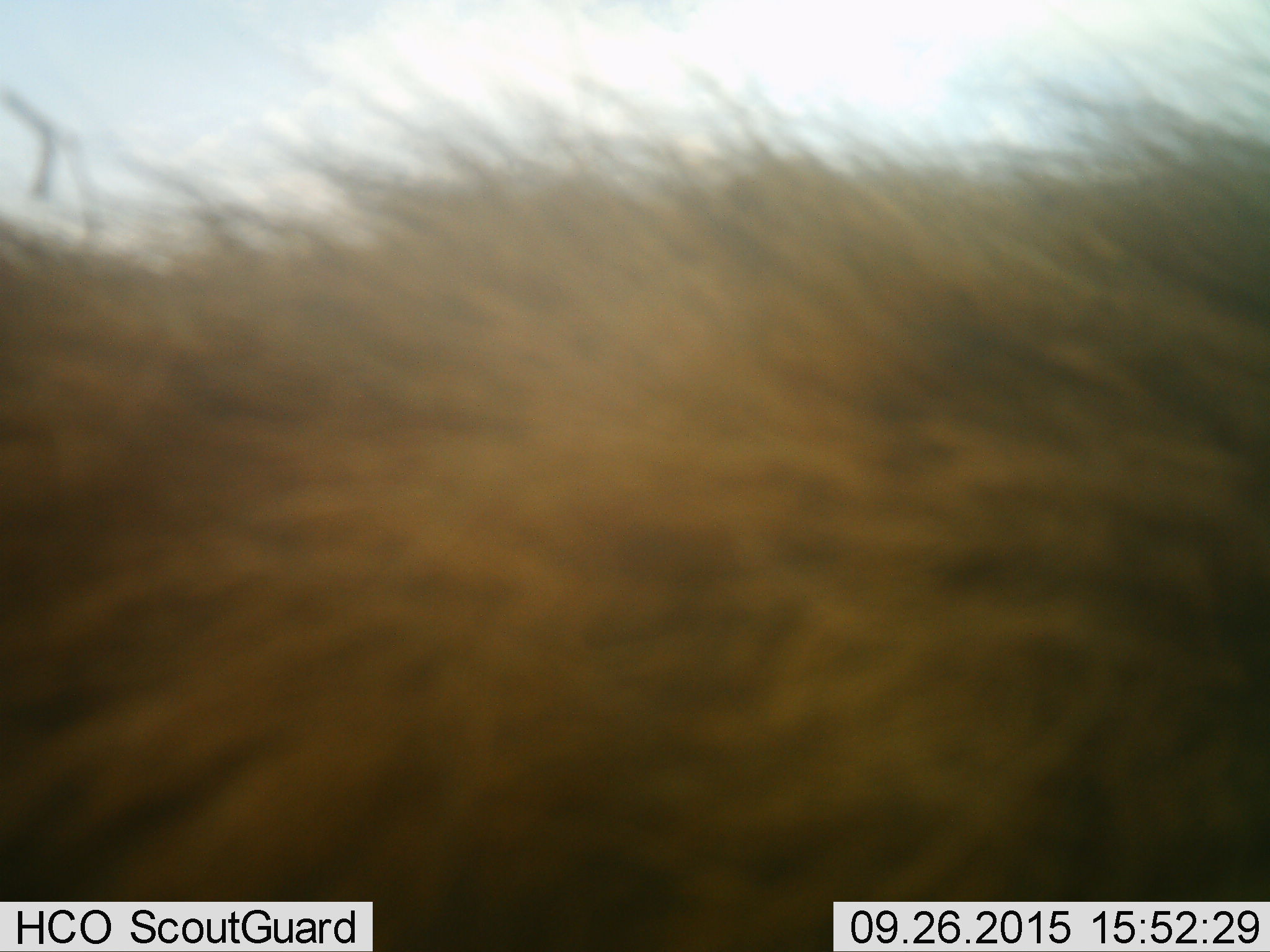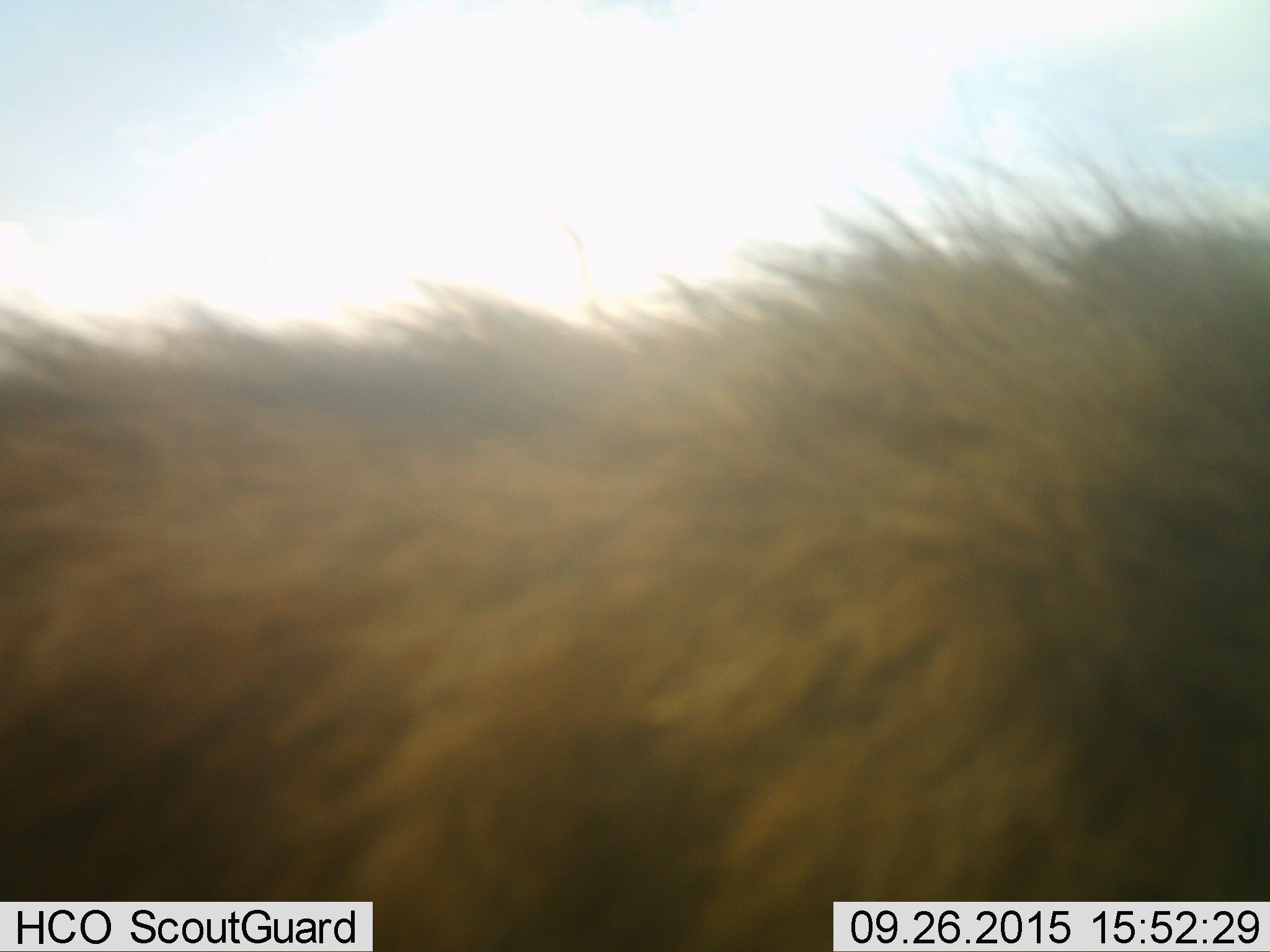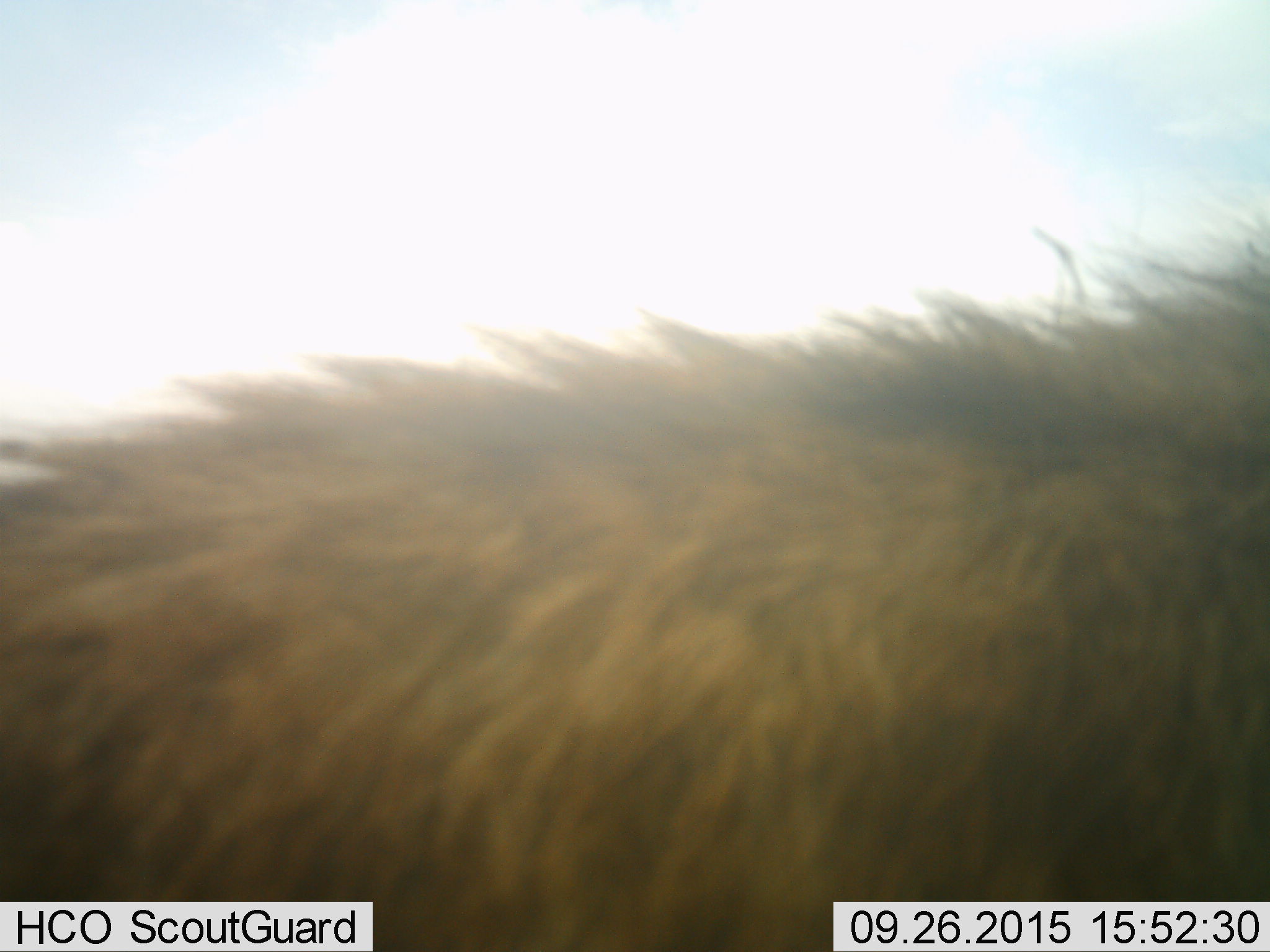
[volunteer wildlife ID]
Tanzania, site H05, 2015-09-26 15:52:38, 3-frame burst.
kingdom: Animalia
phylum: Chordata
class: Mammalia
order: Carnivora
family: Hyaenidae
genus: Crocuta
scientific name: Crocuta crocuta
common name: spotted hyena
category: hyenaspotted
Hyenaspotted (spotted hyena) (Crocuta crocuta), count 1. Behavior (volunteer vote fractions): standing 50%, resting 0%, moving 50%, interacting 0%. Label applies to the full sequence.